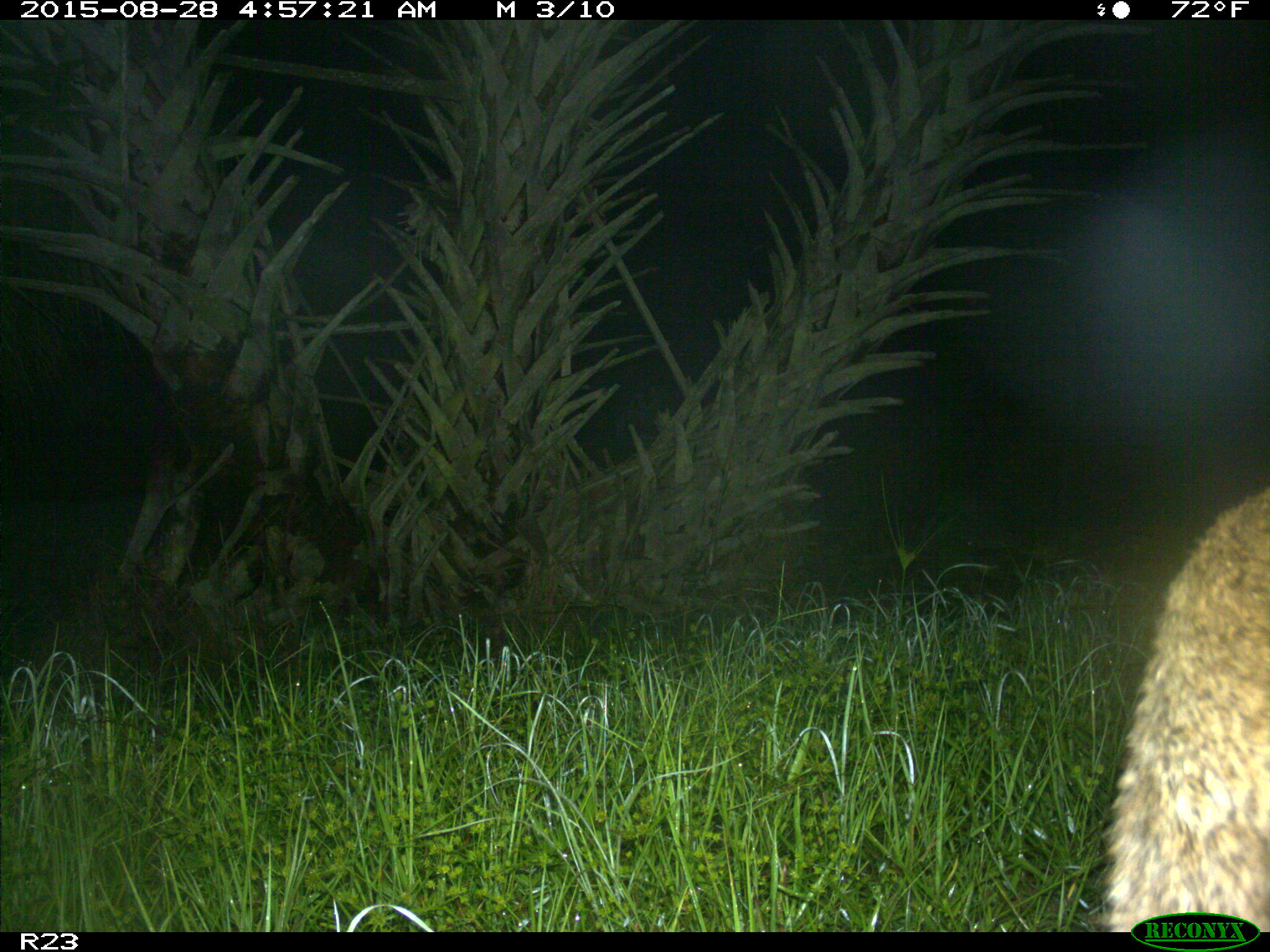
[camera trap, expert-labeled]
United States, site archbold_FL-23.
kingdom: Animalia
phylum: Chordata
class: Mammalia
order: Carnivora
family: Felidae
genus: Lynx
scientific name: Lynx rufus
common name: bobcat